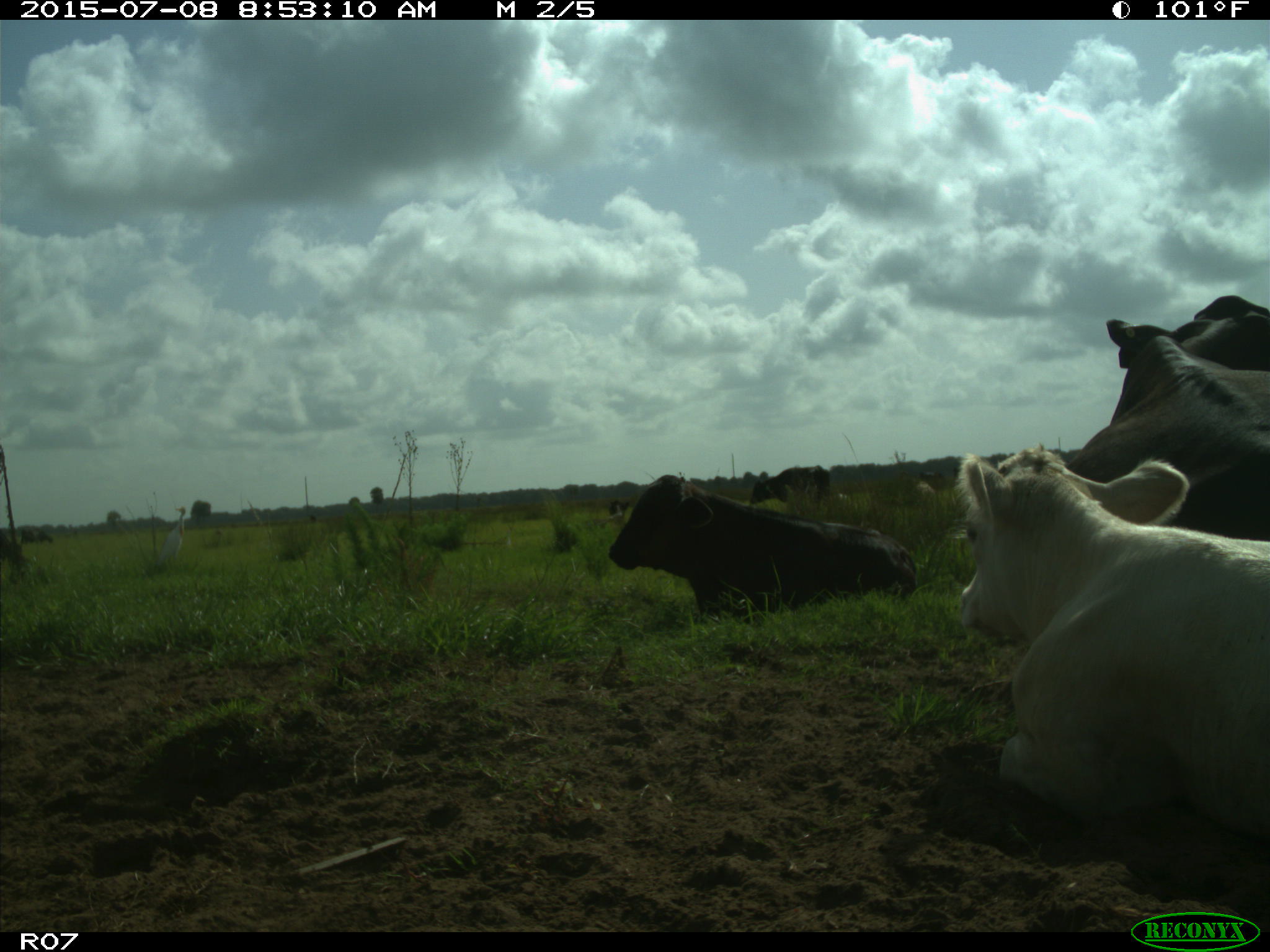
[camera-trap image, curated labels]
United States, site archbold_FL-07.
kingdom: Animalia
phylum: Chordata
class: Mammalia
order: Artiodactyla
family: Bovidae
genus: Bos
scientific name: Bos taurus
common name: domestic cow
Bos taurus (domestic cow).